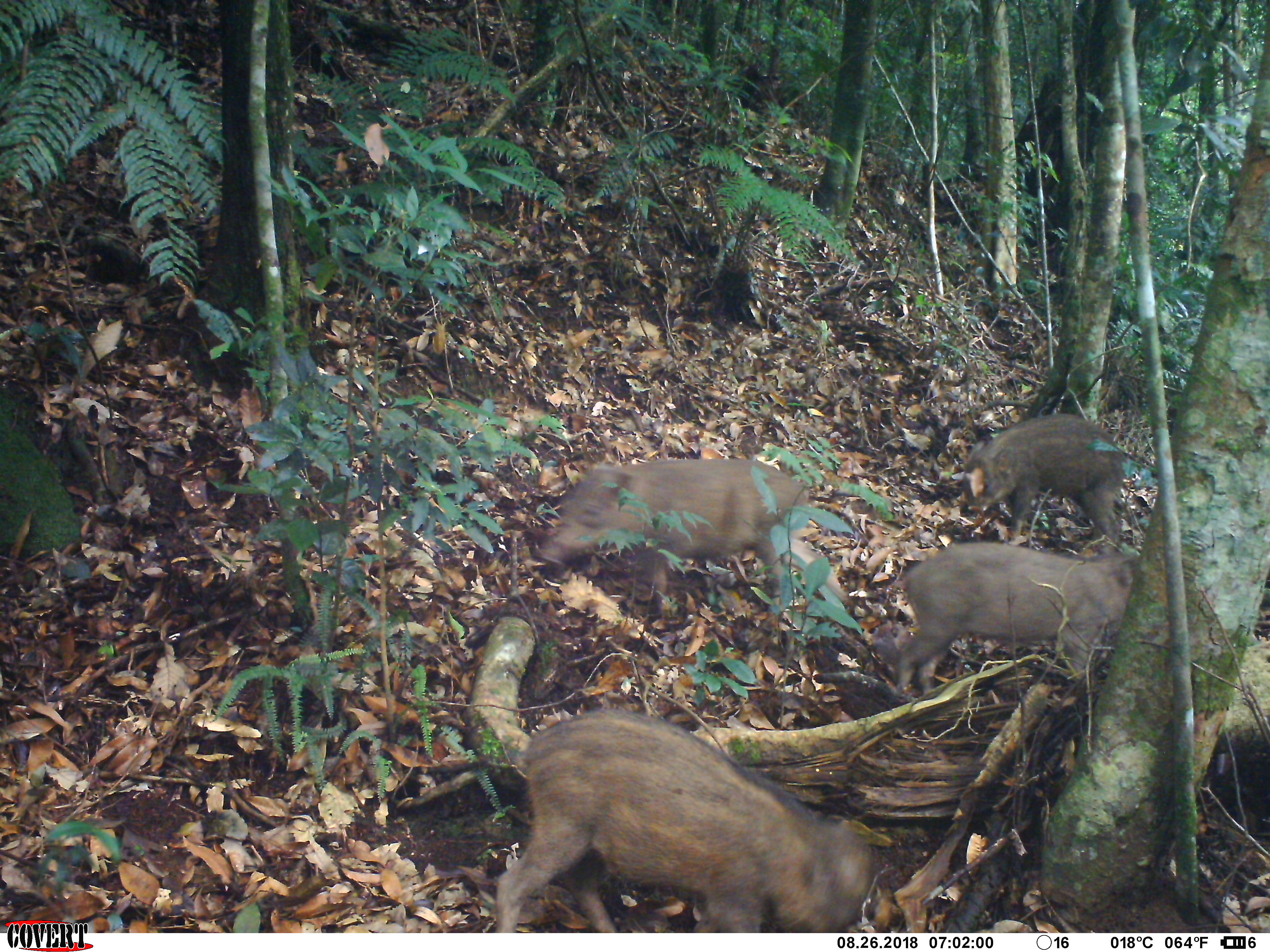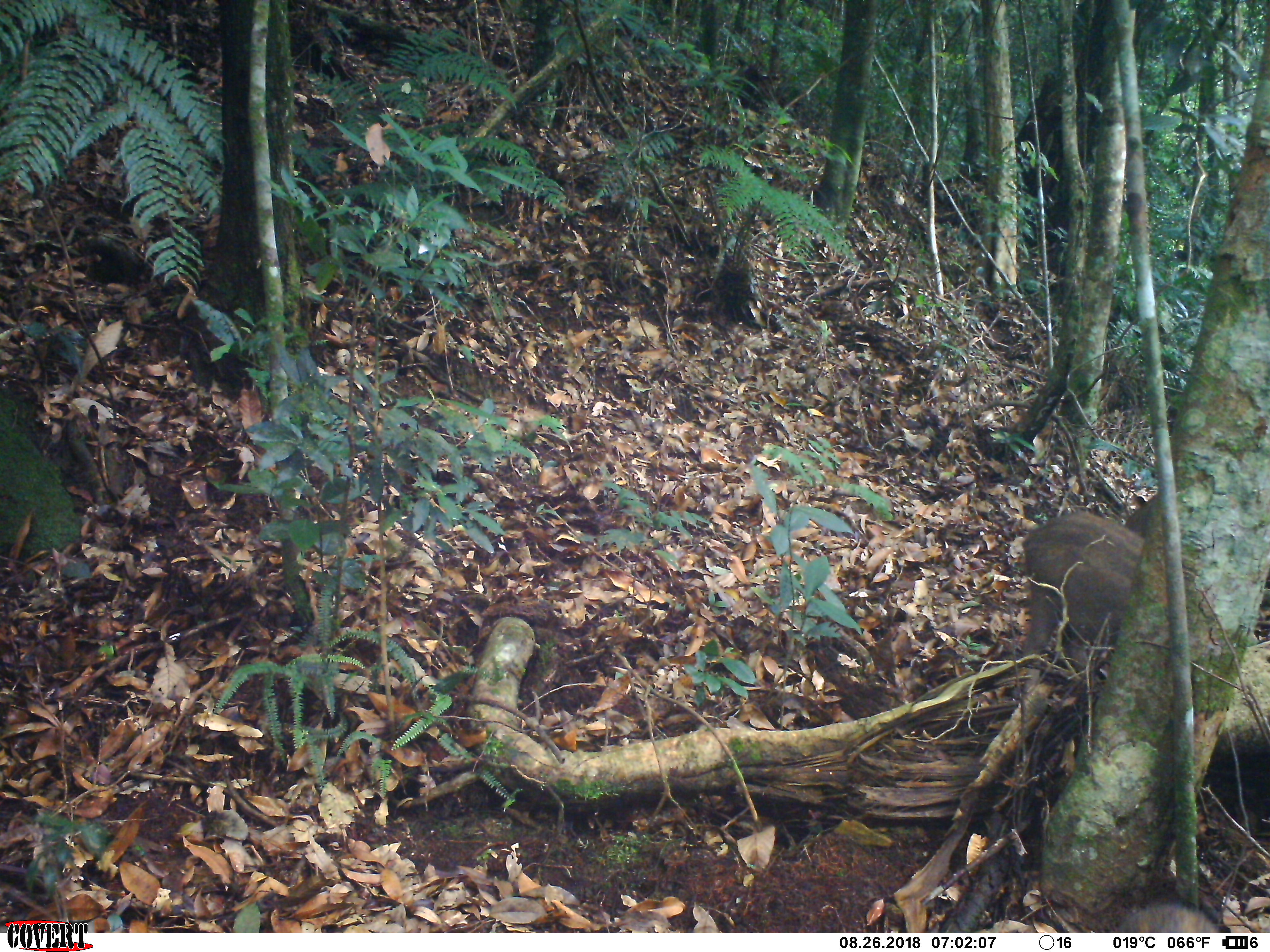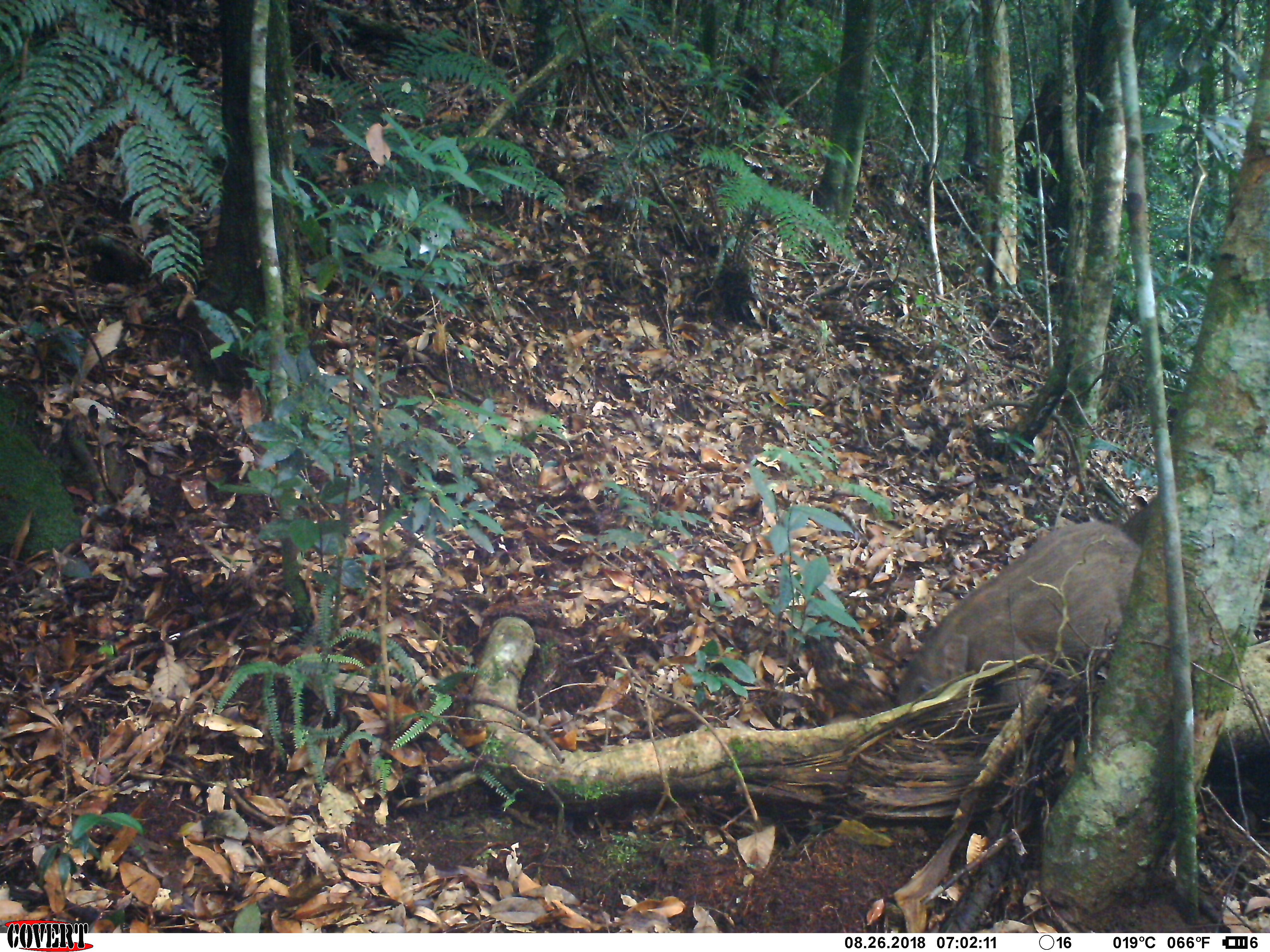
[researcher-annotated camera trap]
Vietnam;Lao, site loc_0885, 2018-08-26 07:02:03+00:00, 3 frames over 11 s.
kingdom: Animalia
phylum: Chordata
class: Mammalia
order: Artiodactyla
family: Suidae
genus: Sus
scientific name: Sus scrofa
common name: eurasian wild pig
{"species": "eurasian wild pig (Sus scrofa)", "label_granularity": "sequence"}